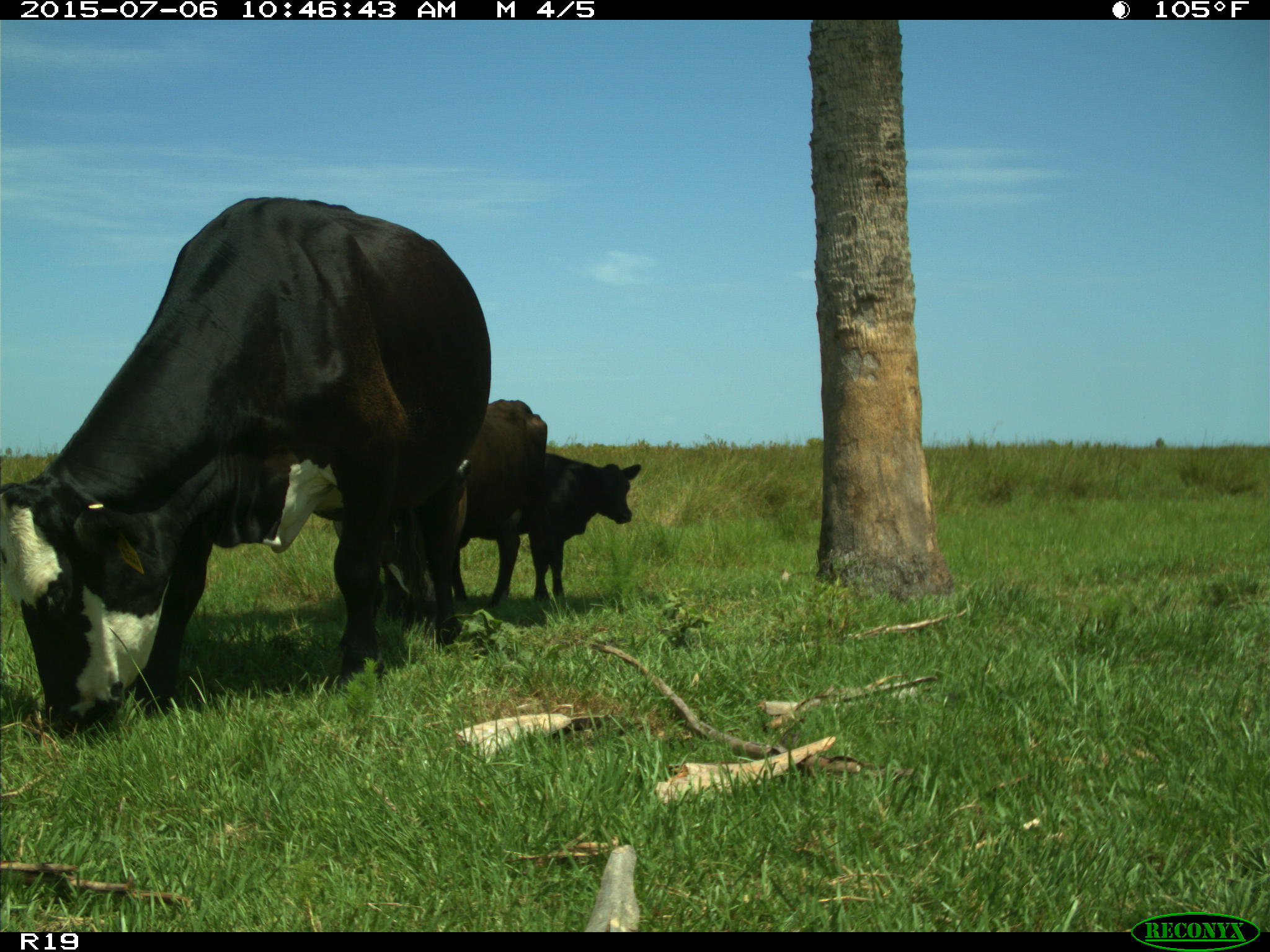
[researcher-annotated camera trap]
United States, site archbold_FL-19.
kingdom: Animalia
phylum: Chordata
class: Mammalia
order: Artiodactyla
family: Bovidae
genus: Bos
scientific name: Bos taurus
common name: domestic cow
Bos taurus (domestic cow).